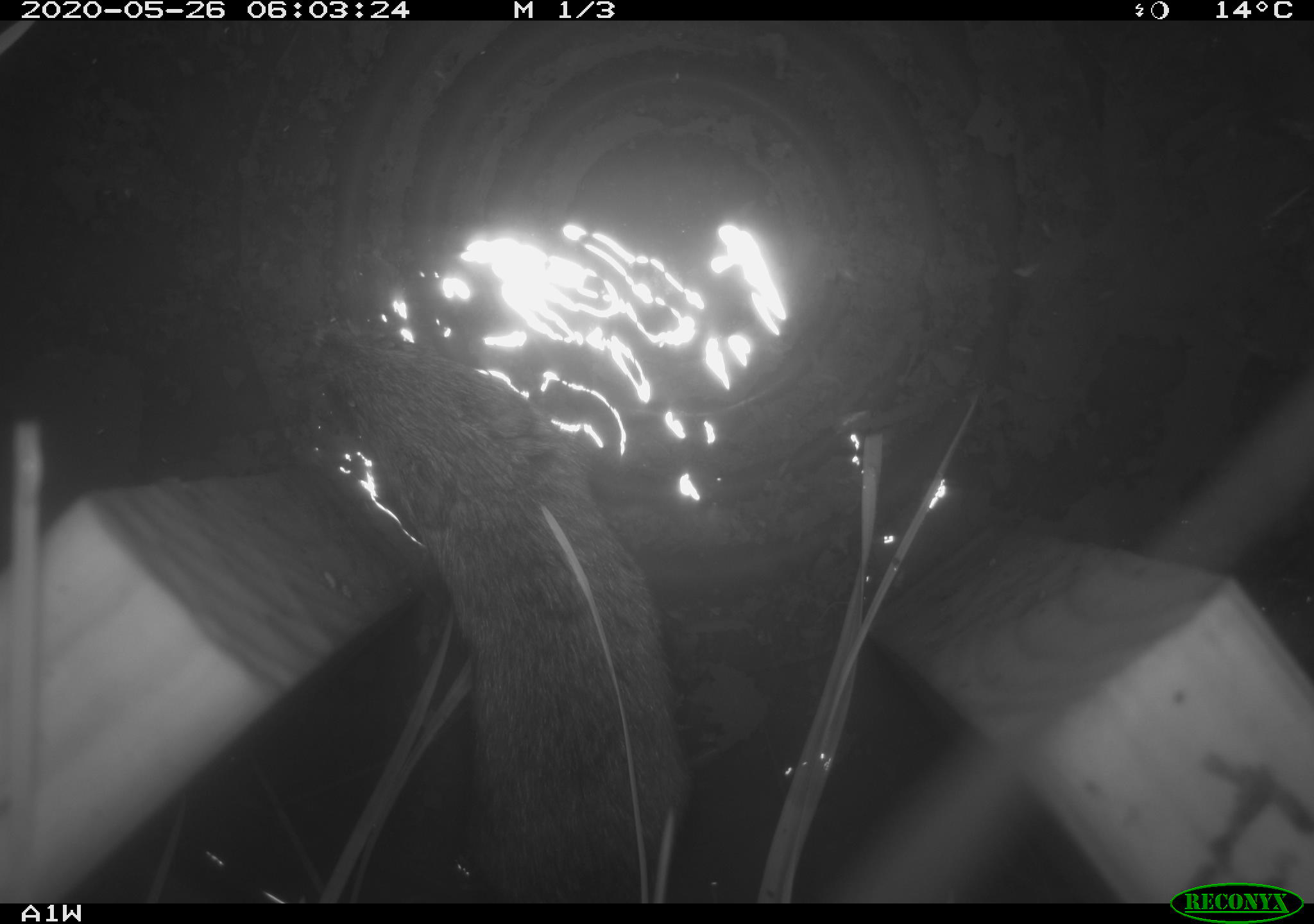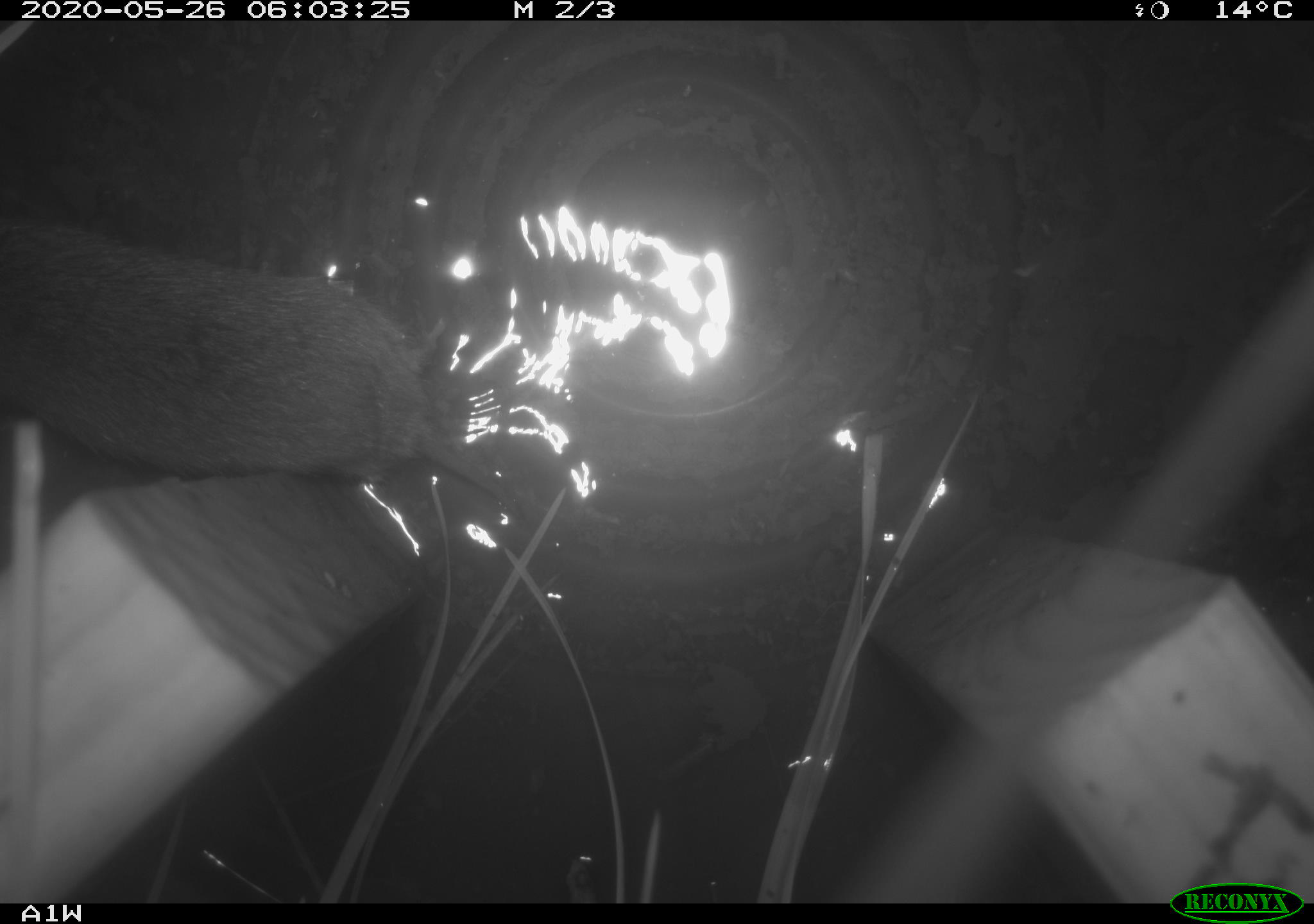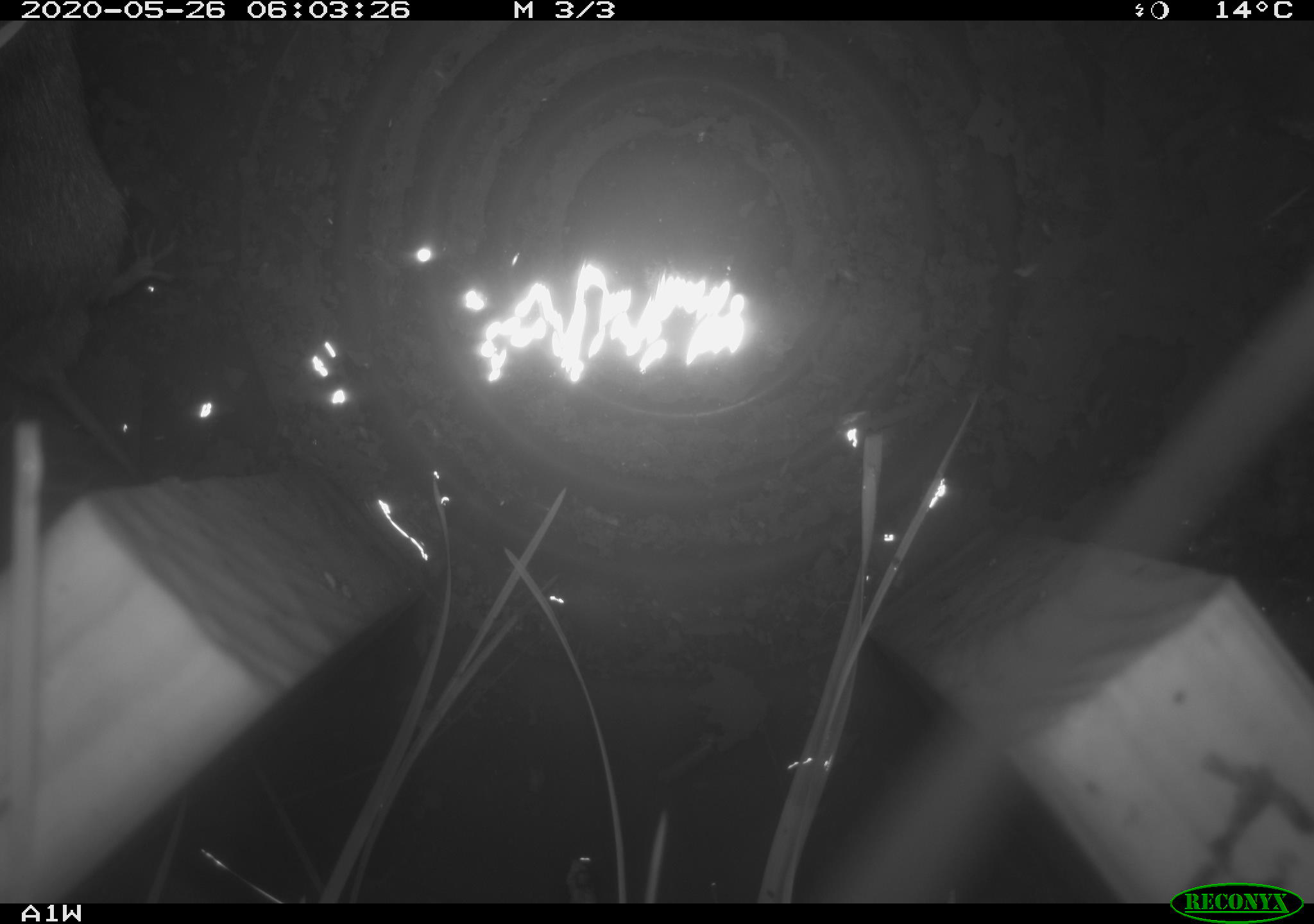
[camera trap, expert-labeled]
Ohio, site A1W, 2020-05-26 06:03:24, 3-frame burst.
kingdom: Animalia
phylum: Chordata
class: Mammalia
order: Rodentia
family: Cricetidae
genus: Microtus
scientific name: Microtus pennsylvanicus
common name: meadow vole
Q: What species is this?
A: Meadow vole (Microtus pennsylvanicus).